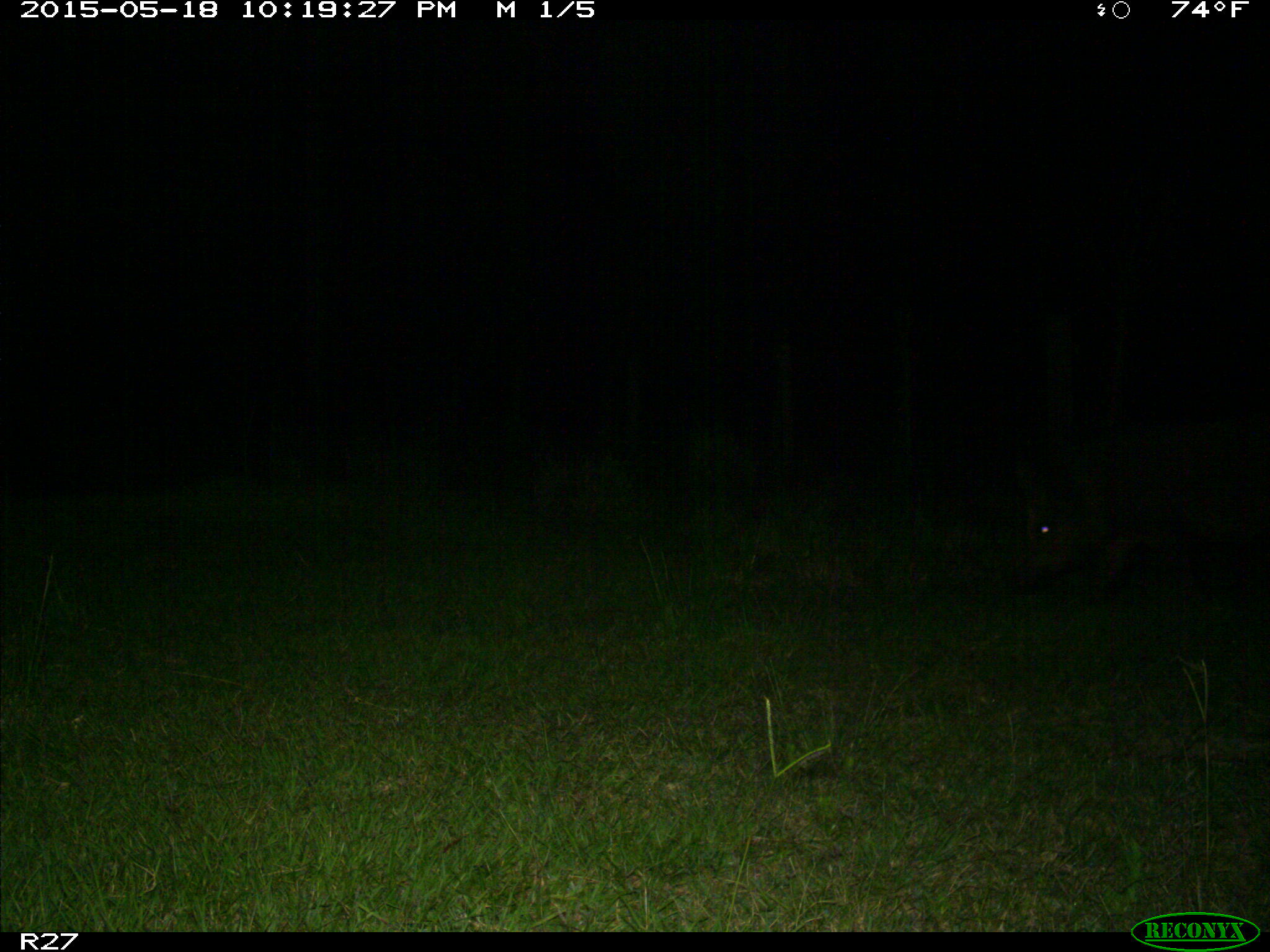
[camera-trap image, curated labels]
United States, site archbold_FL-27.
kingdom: Animalia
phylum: Chordata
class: Mammalia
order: Artiodactyla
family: Suidae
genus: Sus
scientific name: Sus scrofa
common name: wild boar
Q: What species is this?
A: Sus scrofa (wild boar).